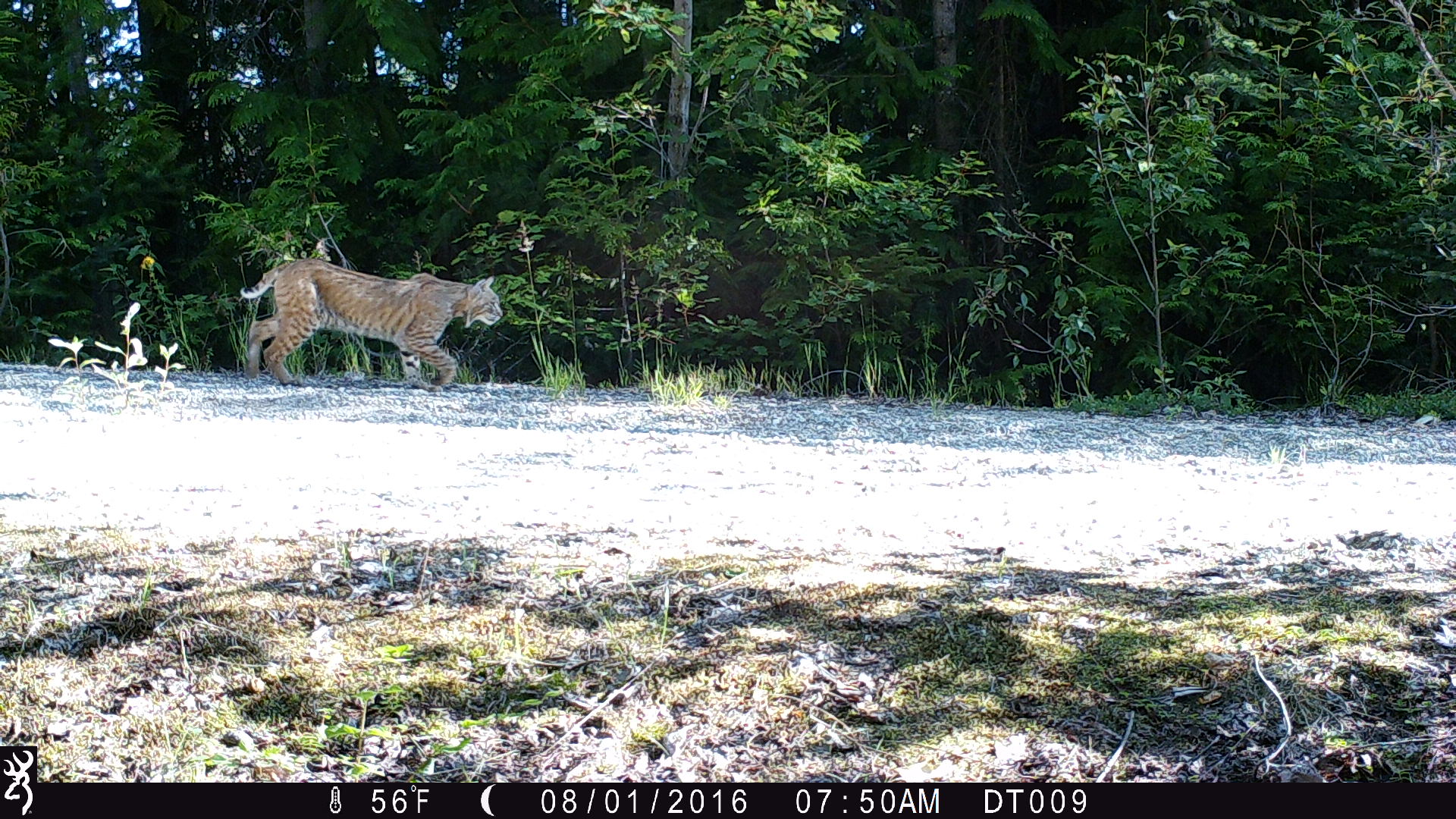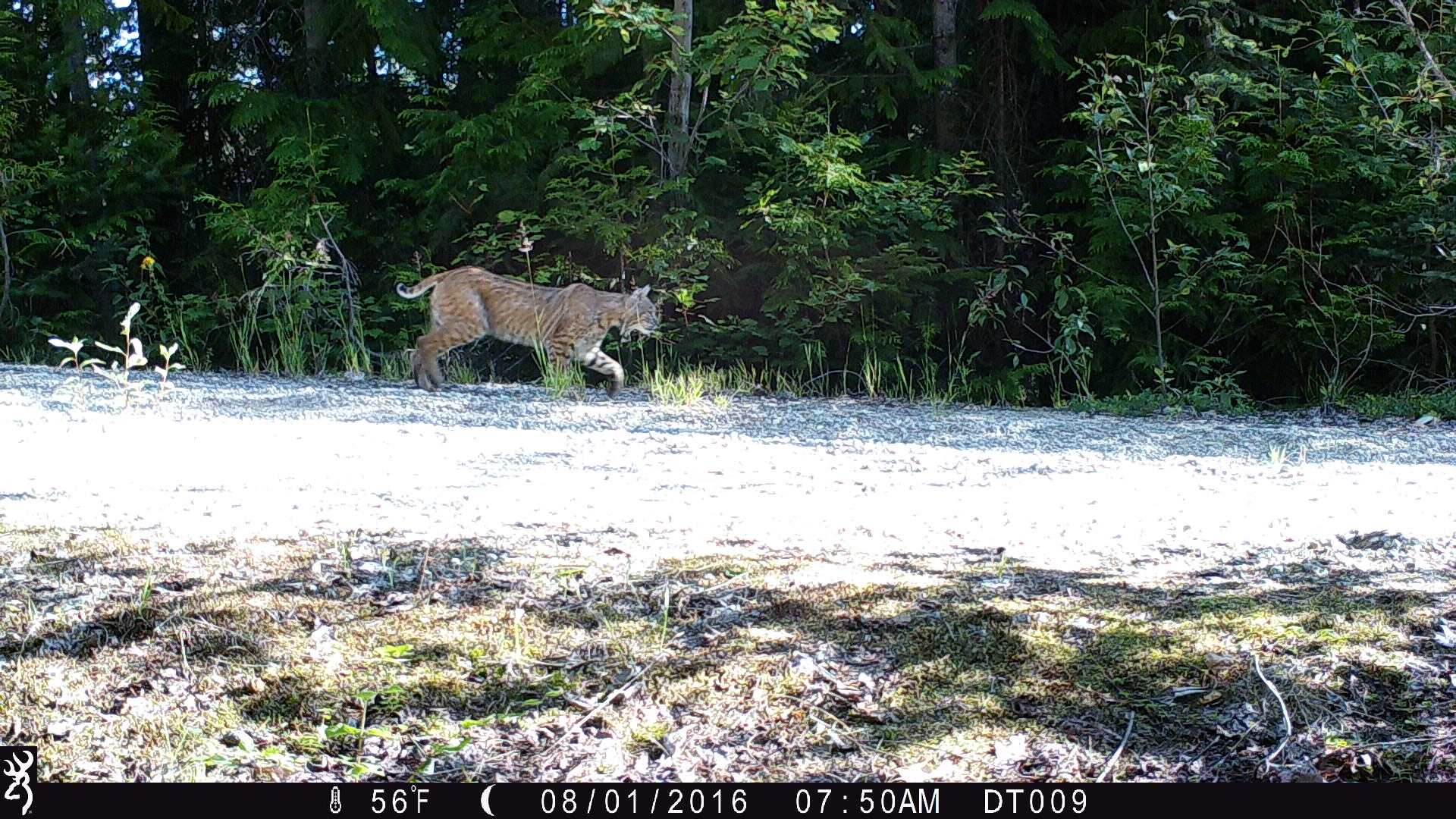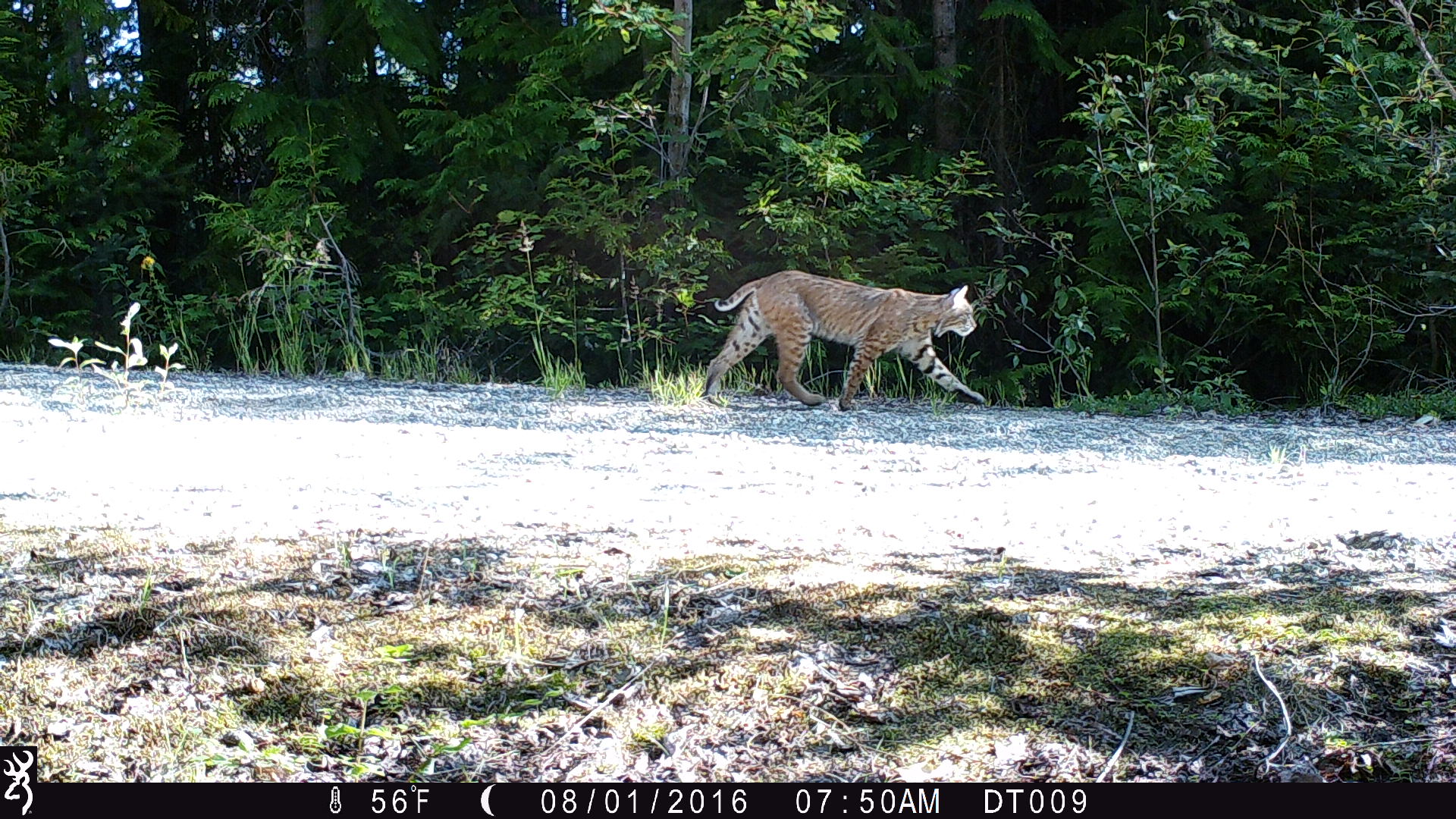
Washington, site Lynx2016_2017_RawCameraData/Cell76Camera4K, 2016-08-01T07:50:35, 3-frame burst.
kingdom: Animalia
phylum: Chordata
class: Mammalia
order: Carnivora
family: Felidae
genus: Lynx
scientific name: Lynx rufus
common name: bobcat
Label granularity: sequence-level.